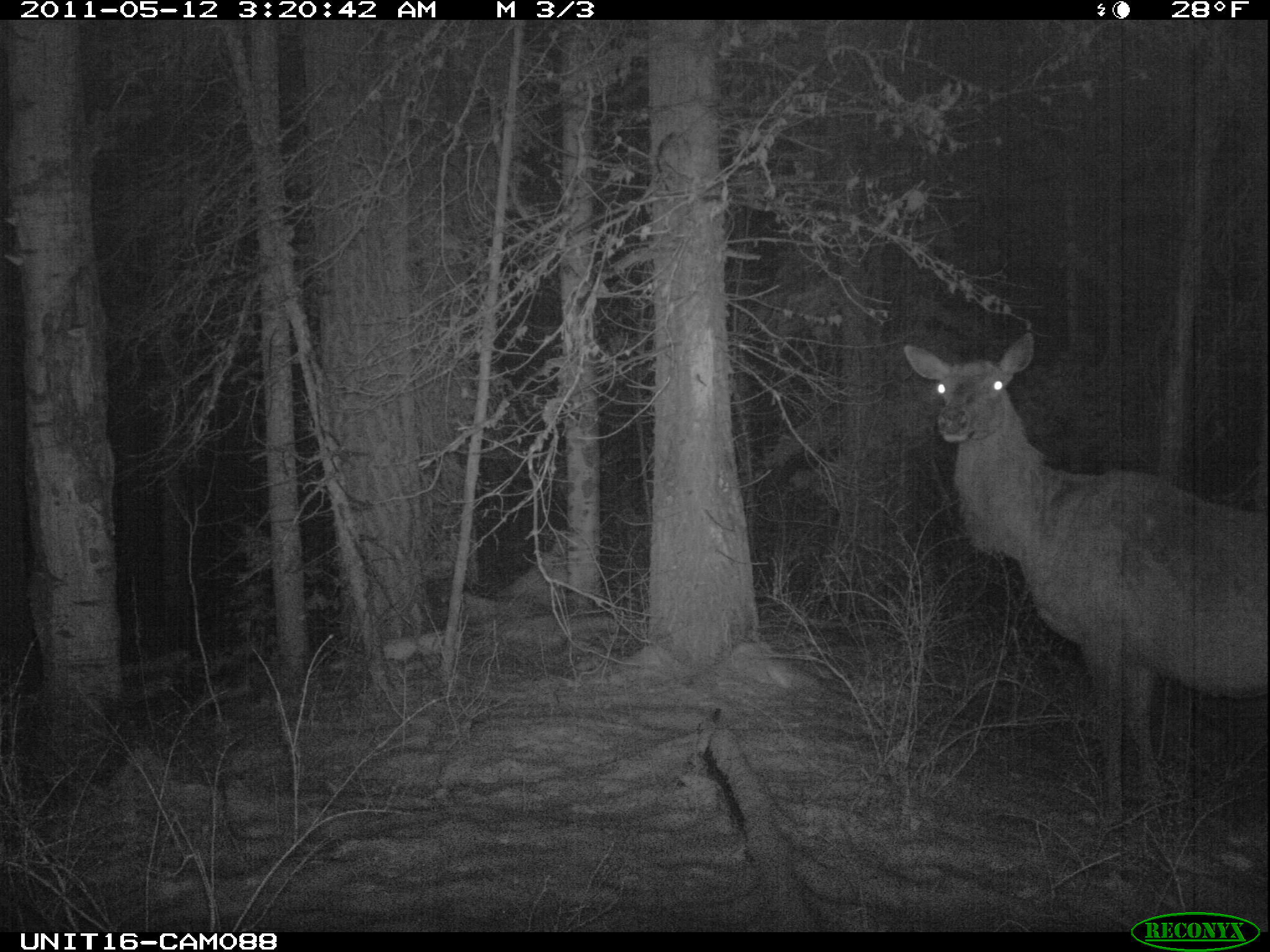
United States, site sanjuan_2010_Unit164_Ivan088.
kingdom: Animalia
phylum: Chordata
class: Mammalia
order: Artiodactyla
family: Cervidae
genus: Cervus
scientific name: Cervus elaphus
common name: red deer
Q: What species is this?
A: Cervus elaphus (red deer).